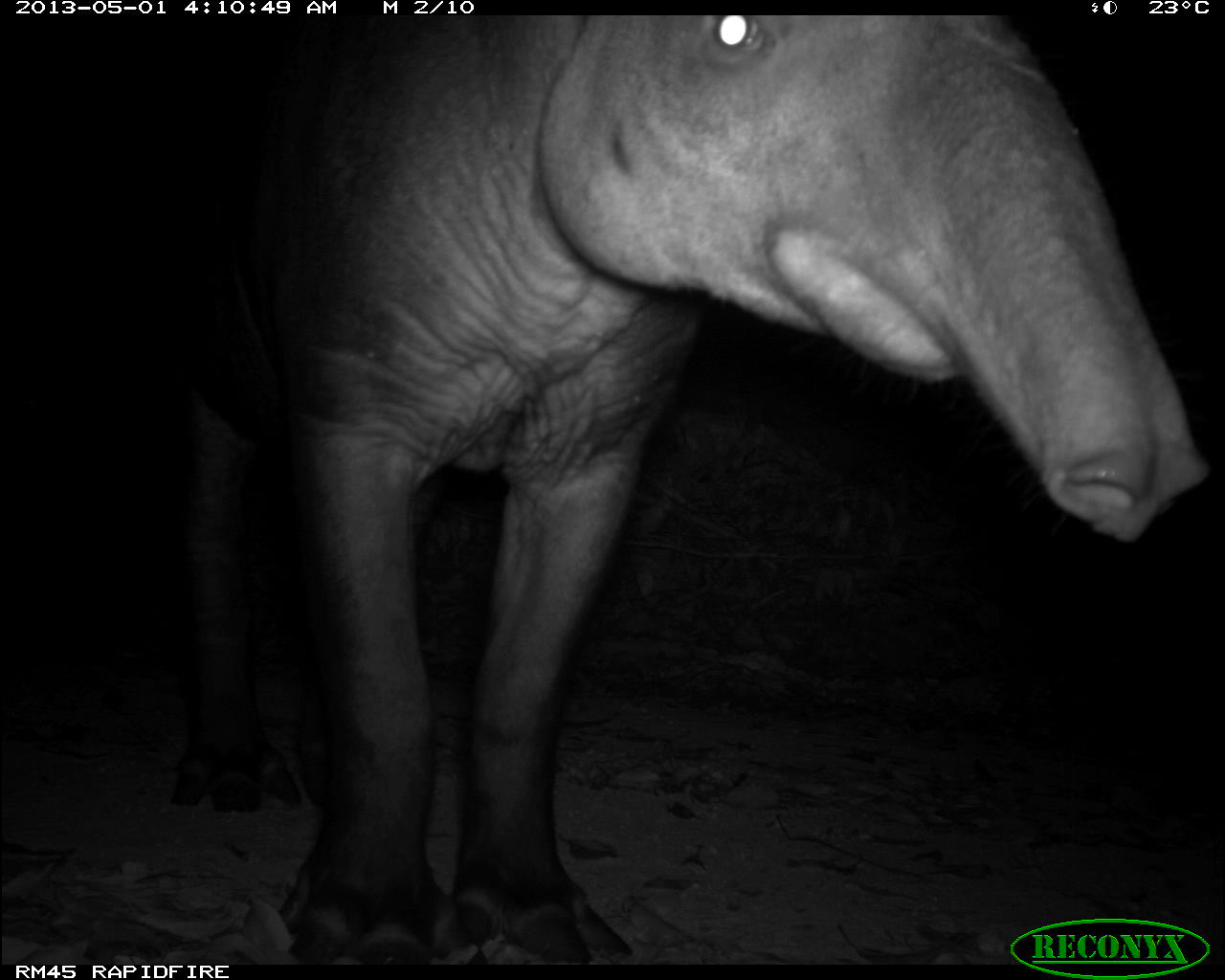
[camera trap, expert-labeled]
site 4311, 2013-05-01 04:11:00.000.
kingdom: Animalia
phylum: Chordata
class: Mammalia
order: Perissodactyla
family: Tapiridae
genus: Tapirus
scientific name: Tapirus bairdii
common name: baird's tapir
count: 1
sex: male